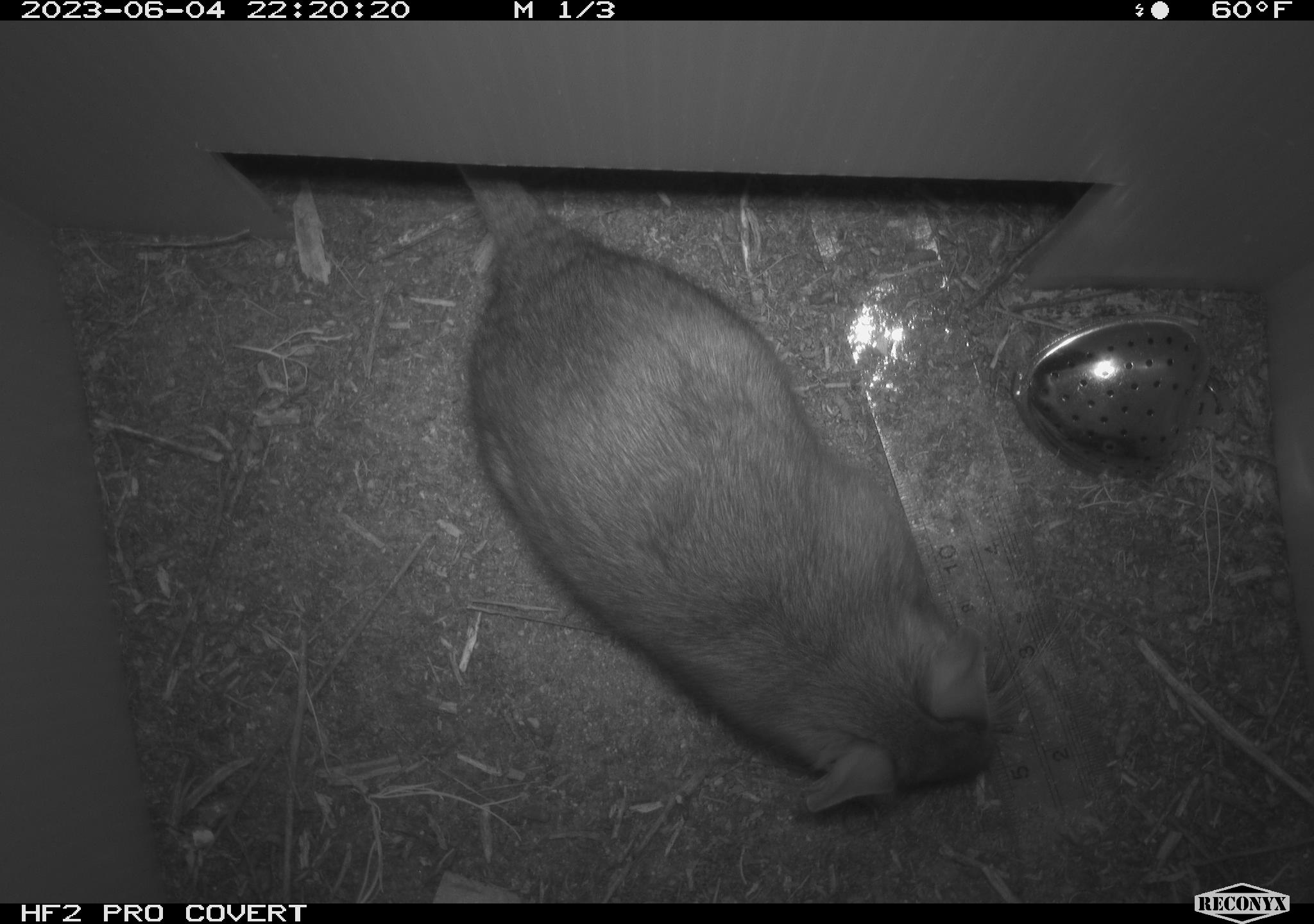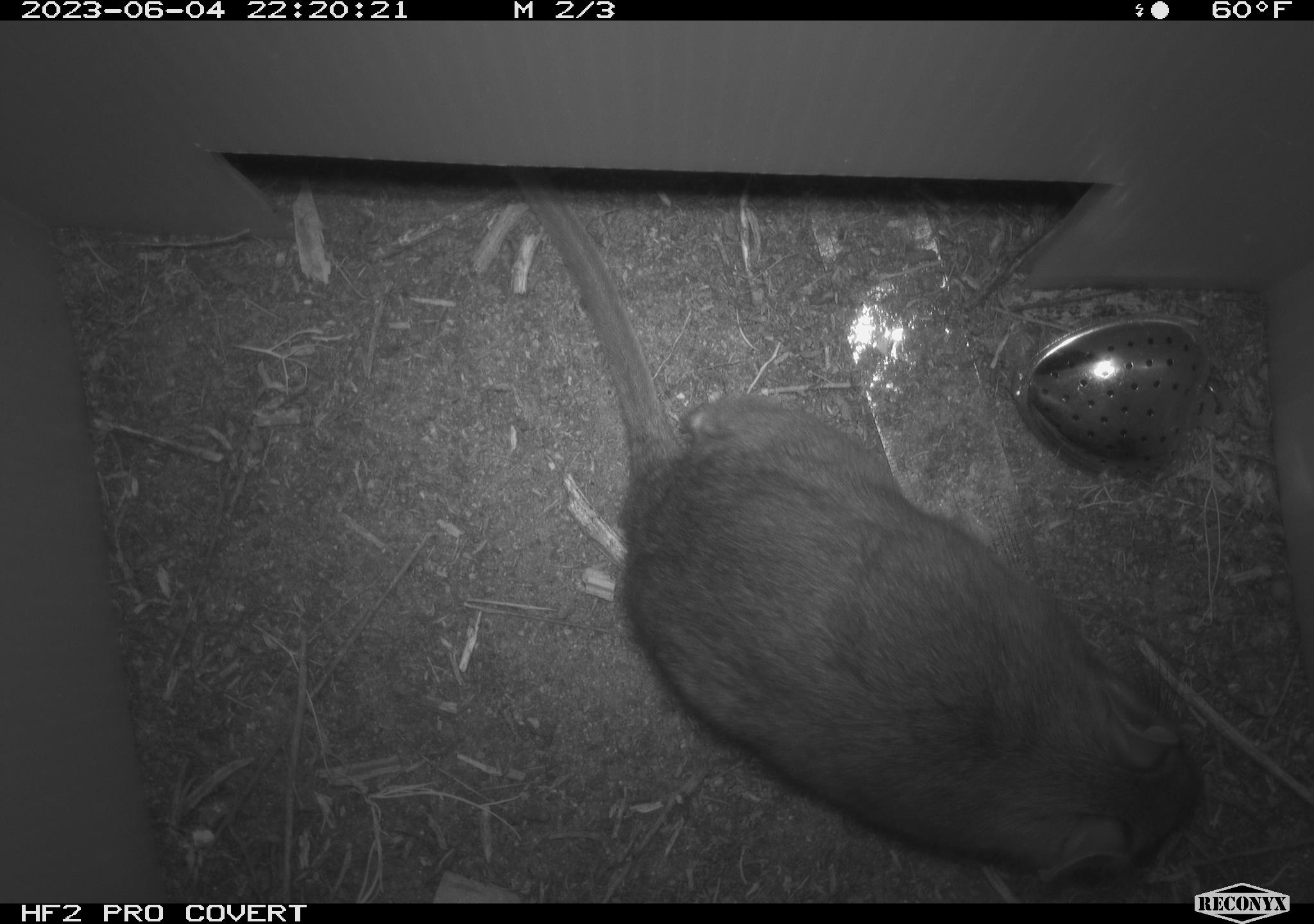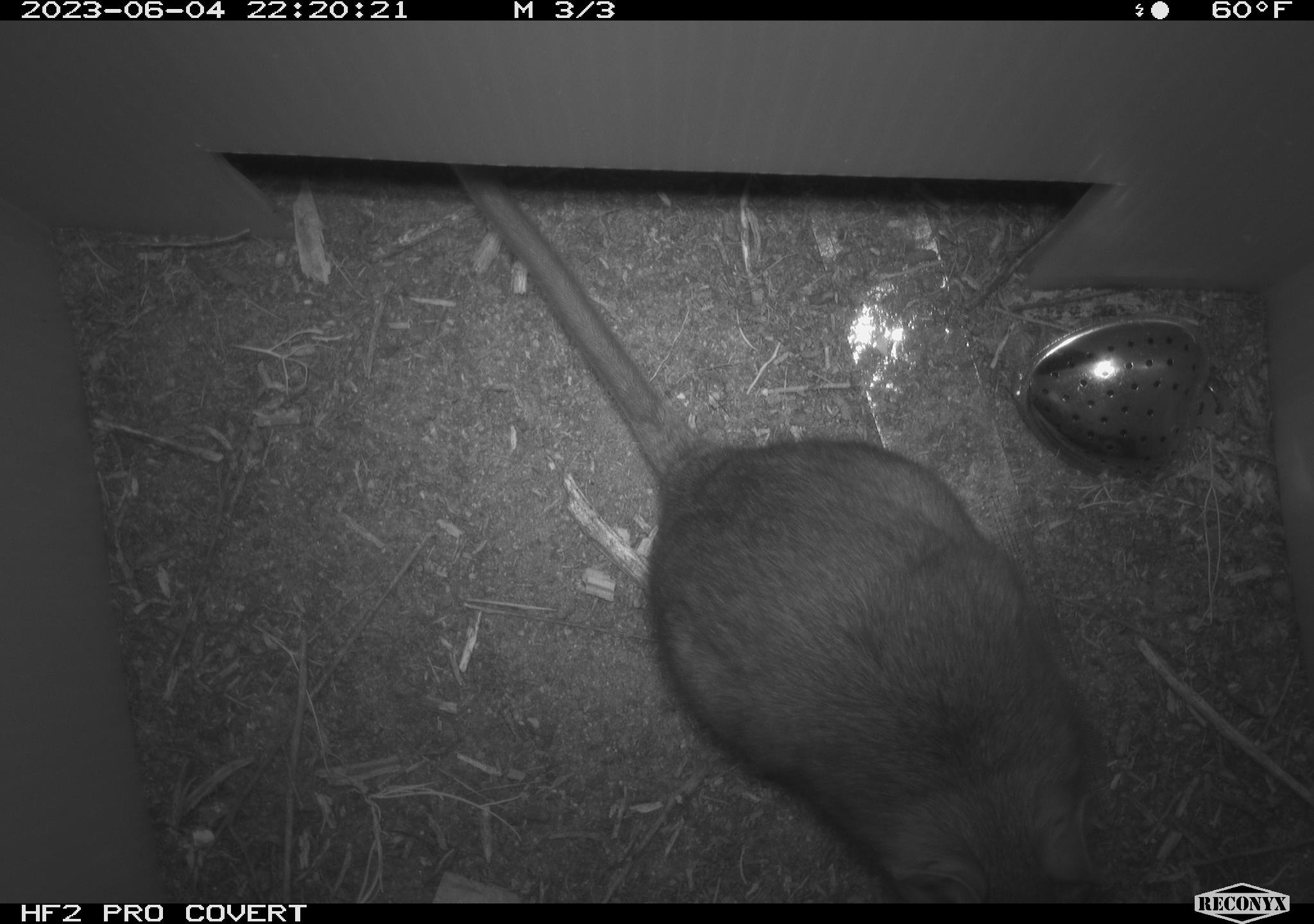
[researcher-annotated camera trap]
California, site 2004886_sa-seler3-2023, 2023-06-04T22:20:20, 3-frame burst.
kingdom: Animalia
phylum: Chordata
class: Mammalia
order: Rodentia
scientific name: Rodentia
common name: woodrat or rat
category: woodrat or rat species